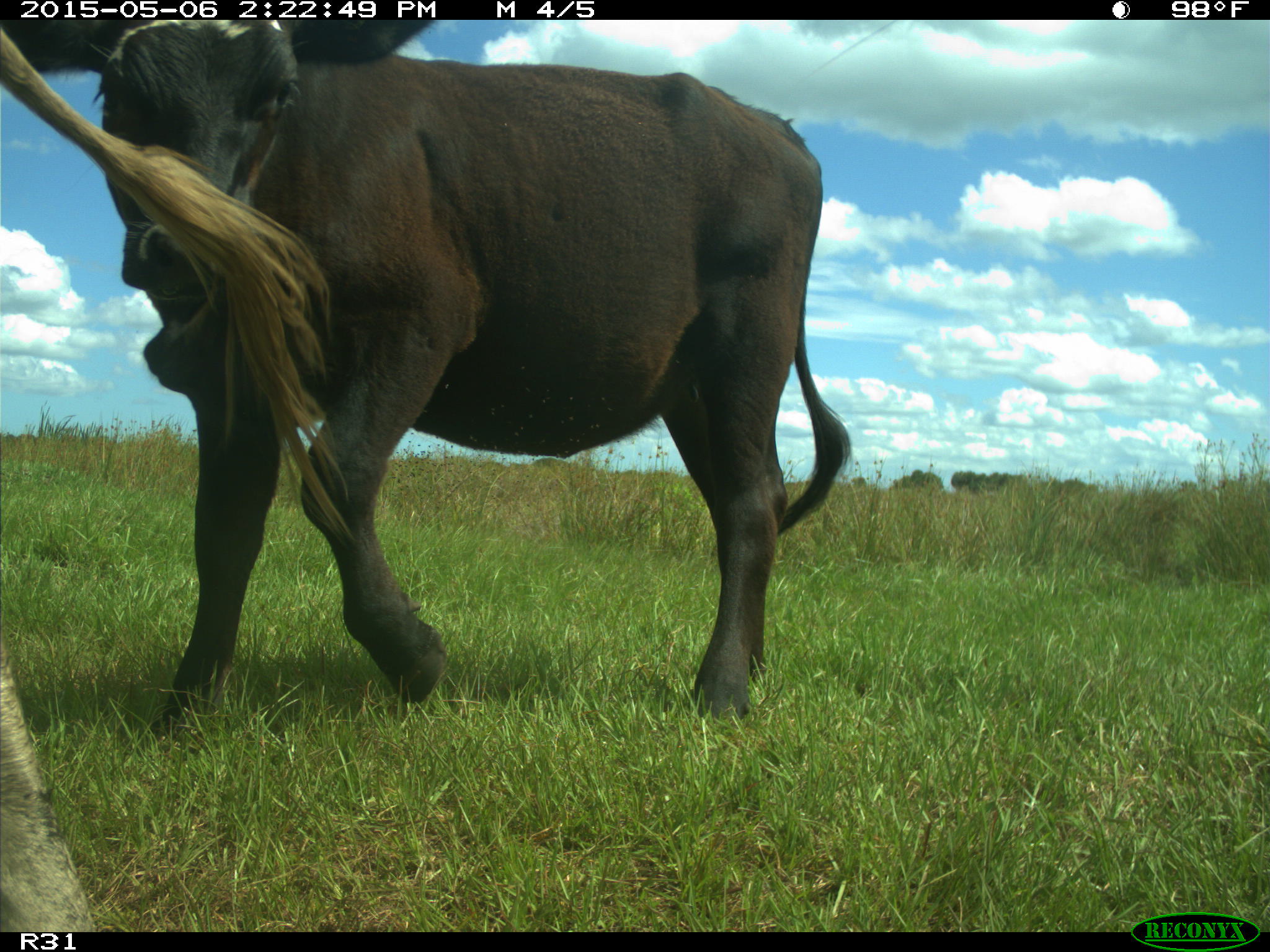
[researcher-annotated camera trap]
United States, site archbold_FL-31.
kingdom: Animalia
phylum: Chordata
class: Mammalia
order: Artiodactyla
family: Bovidae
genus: Bos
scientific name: Bos taurus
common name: domestic cow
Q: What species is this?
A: Bos taurus (domestic cow).